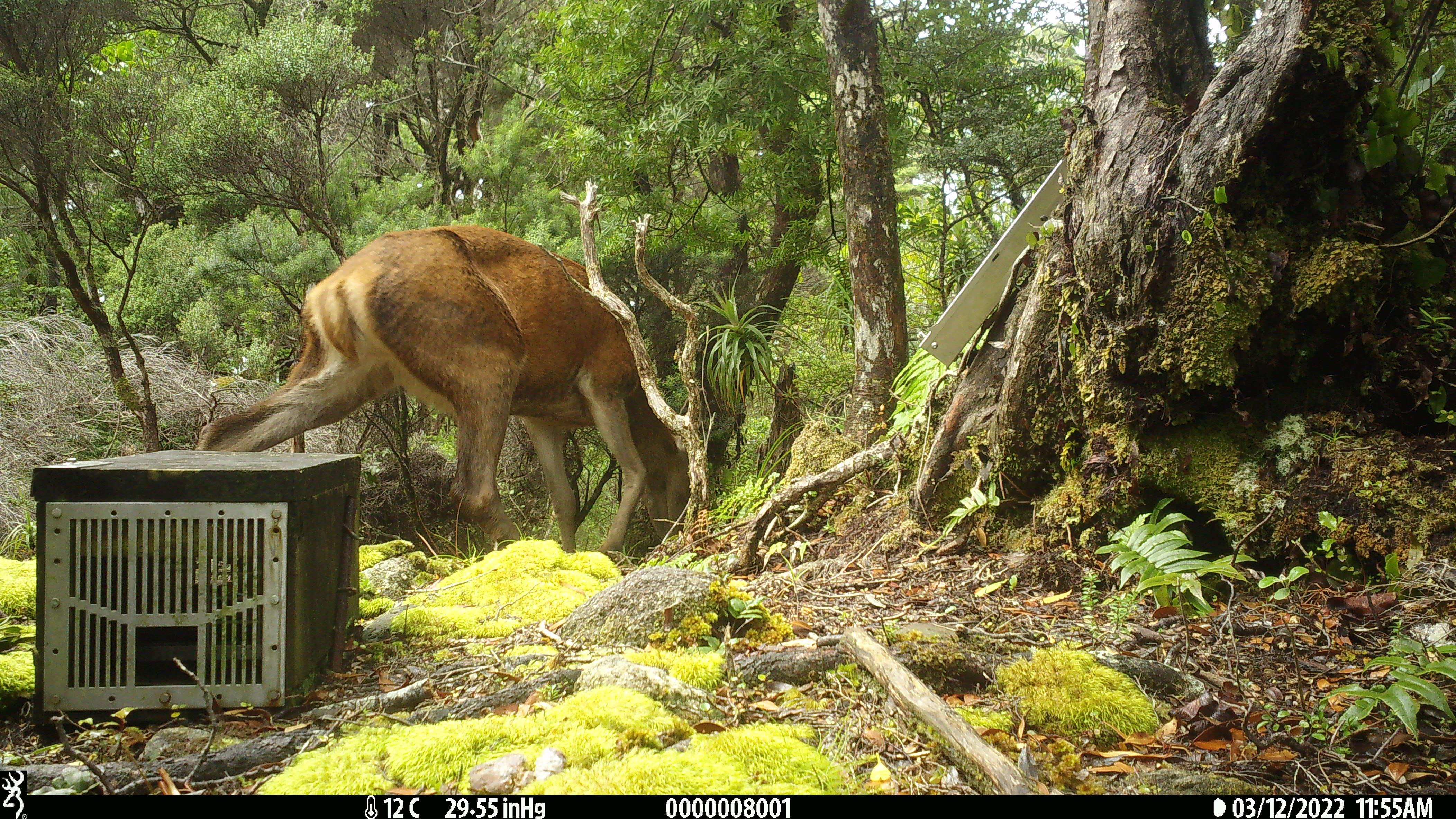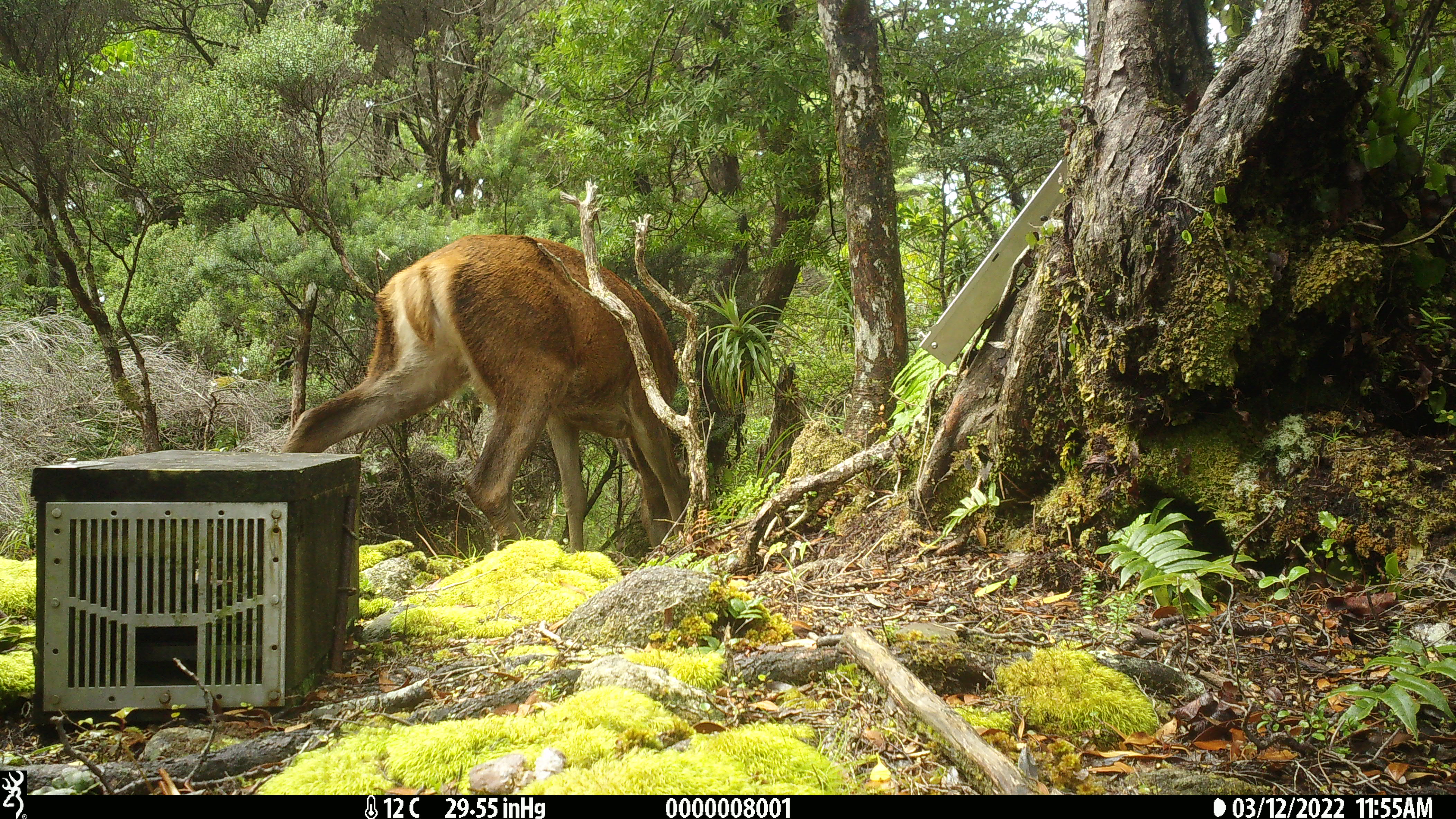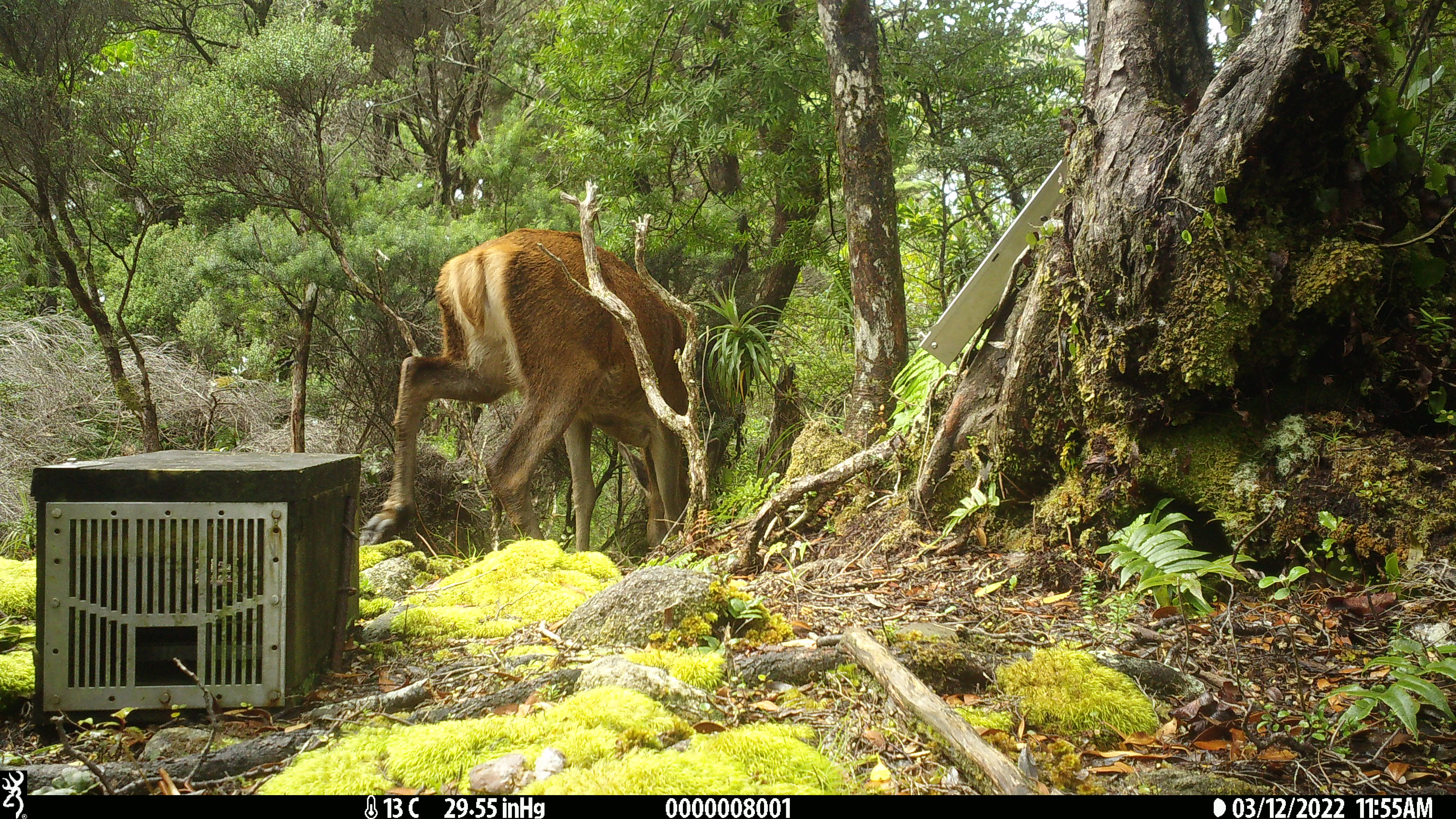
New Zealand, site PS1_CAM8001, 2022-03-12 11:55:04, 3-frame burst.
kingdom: Animalia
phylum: Chordata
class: Mammalia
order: Artiodactyla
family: Cervidae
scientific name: Cervidae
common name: deer